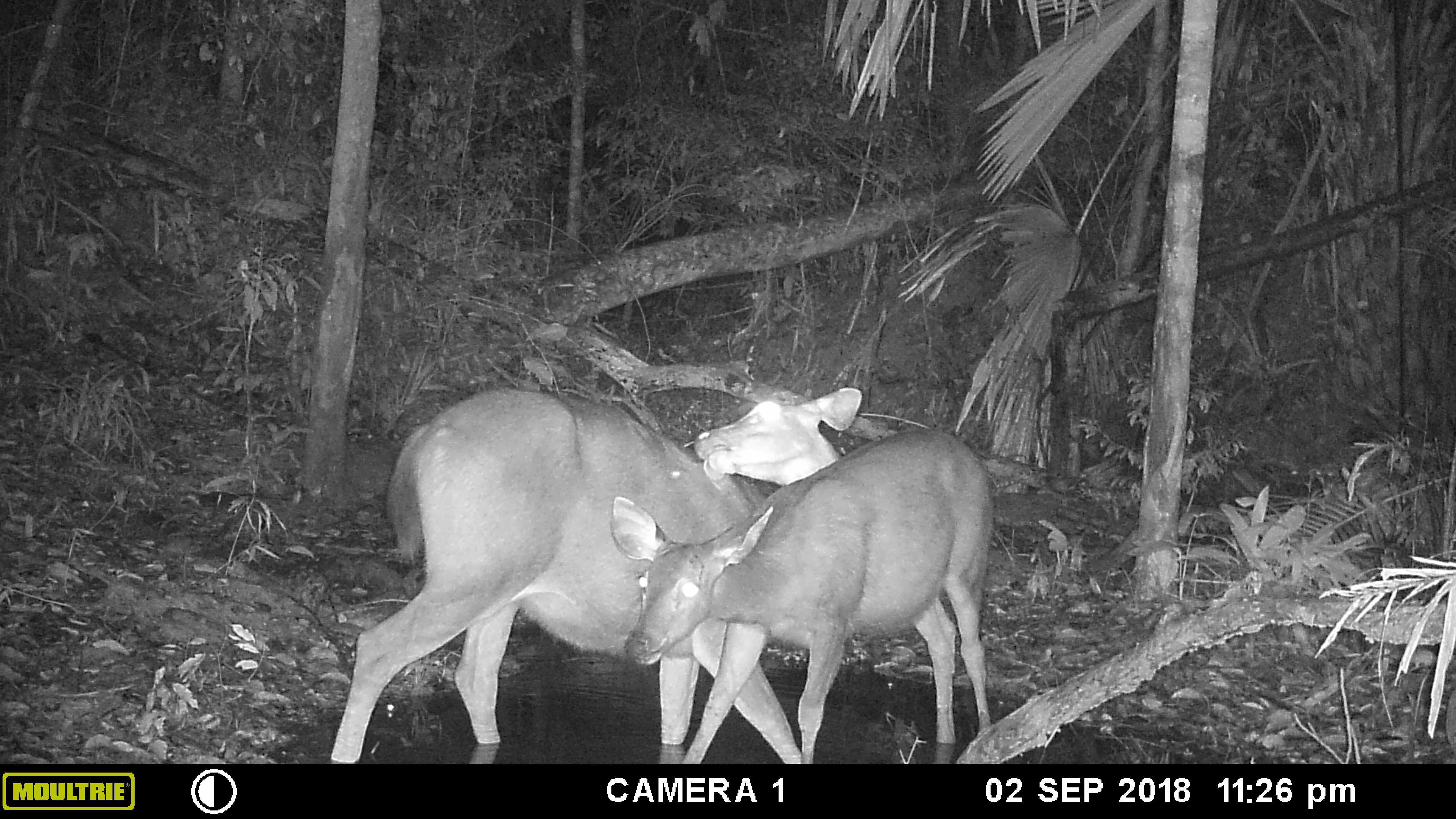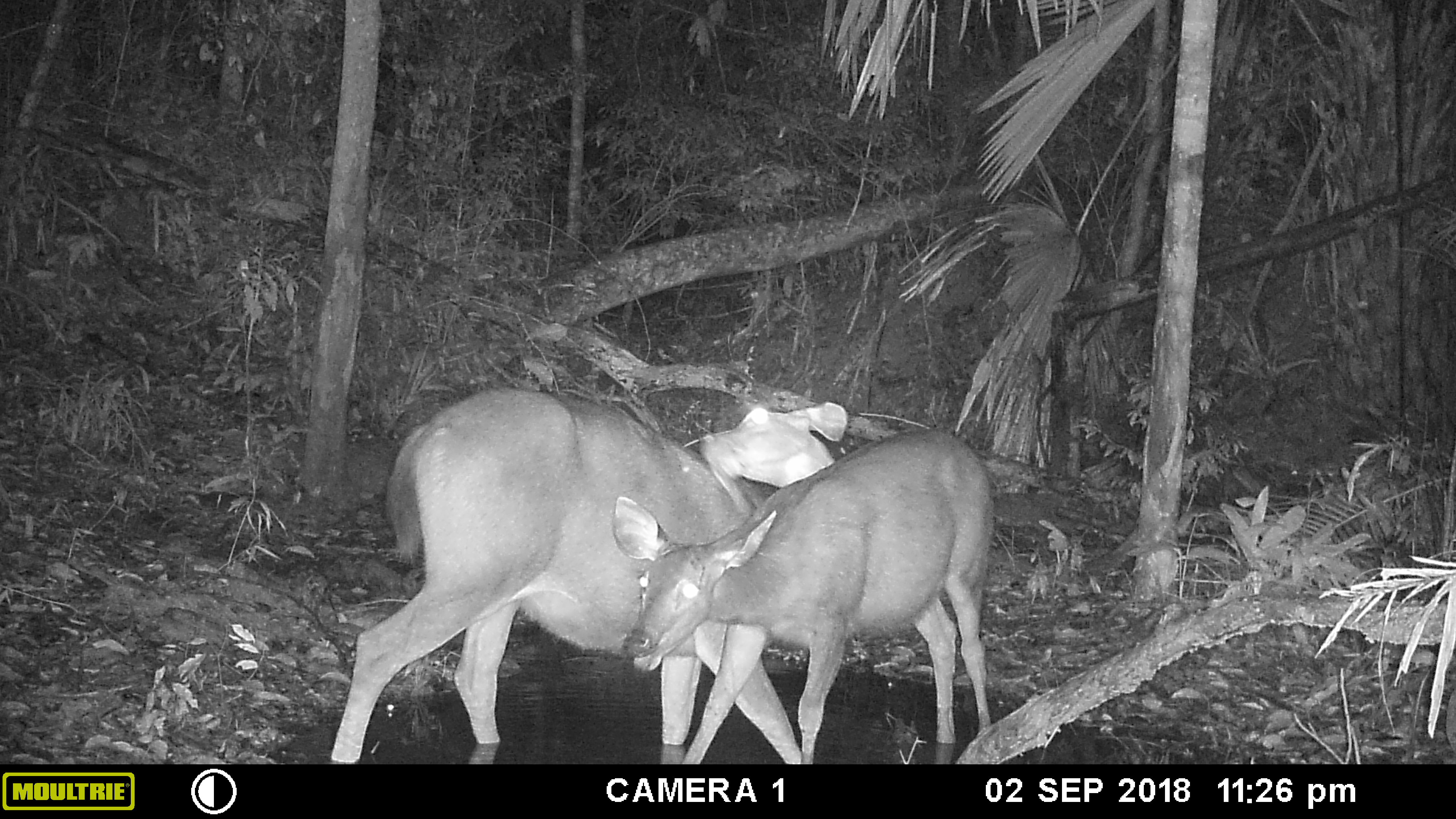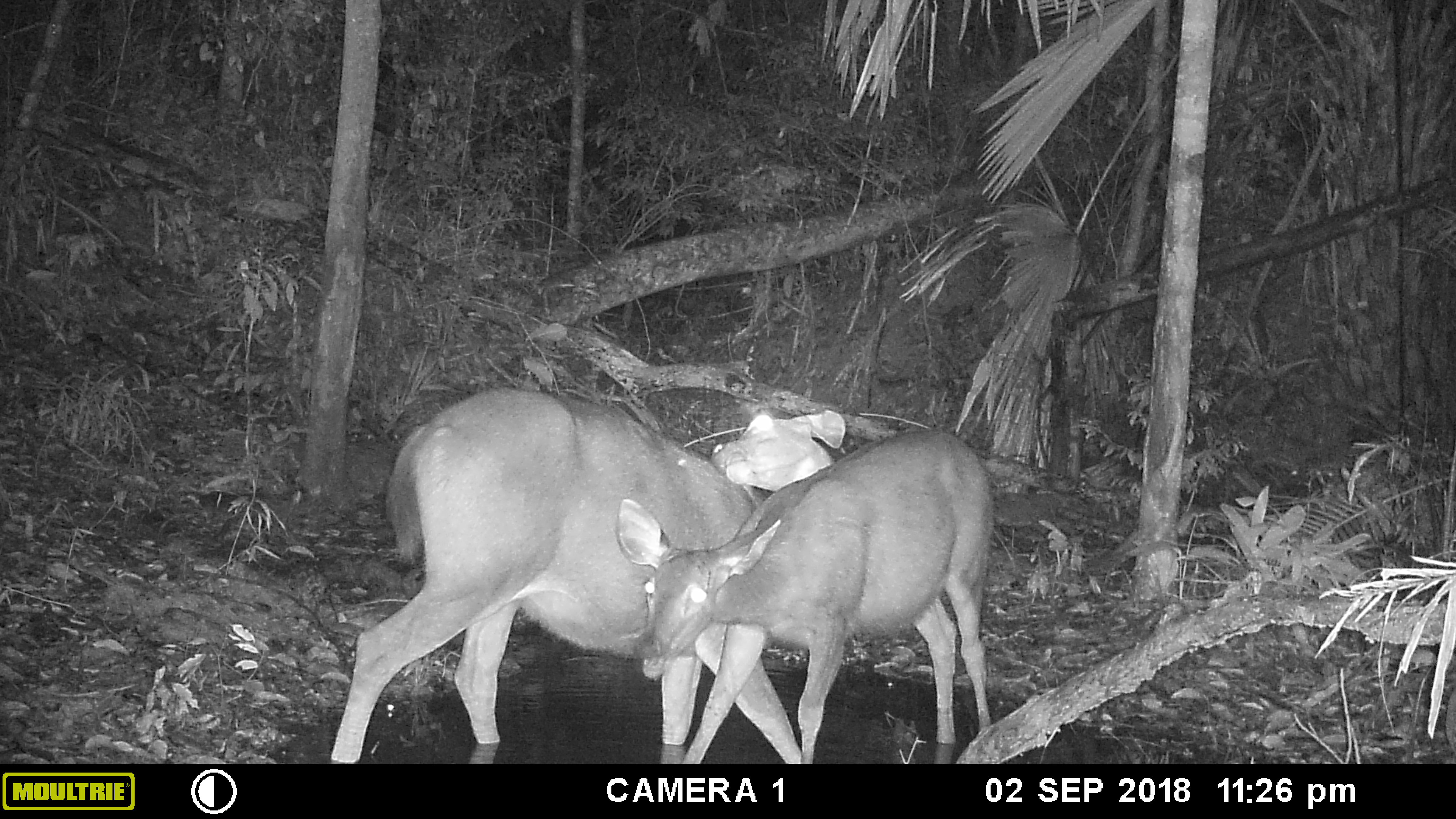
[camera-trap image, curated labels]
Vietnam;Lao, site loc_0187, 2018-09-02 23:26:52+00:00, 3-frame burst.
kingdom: Animalia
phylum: Chordata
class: Mammalia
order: Artiodactyla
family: Cervidae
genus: Rusa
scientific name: Rusa unicolor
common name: sambar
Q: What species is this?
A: Sambar (Rusa unicolor).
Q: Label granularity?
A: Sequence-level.